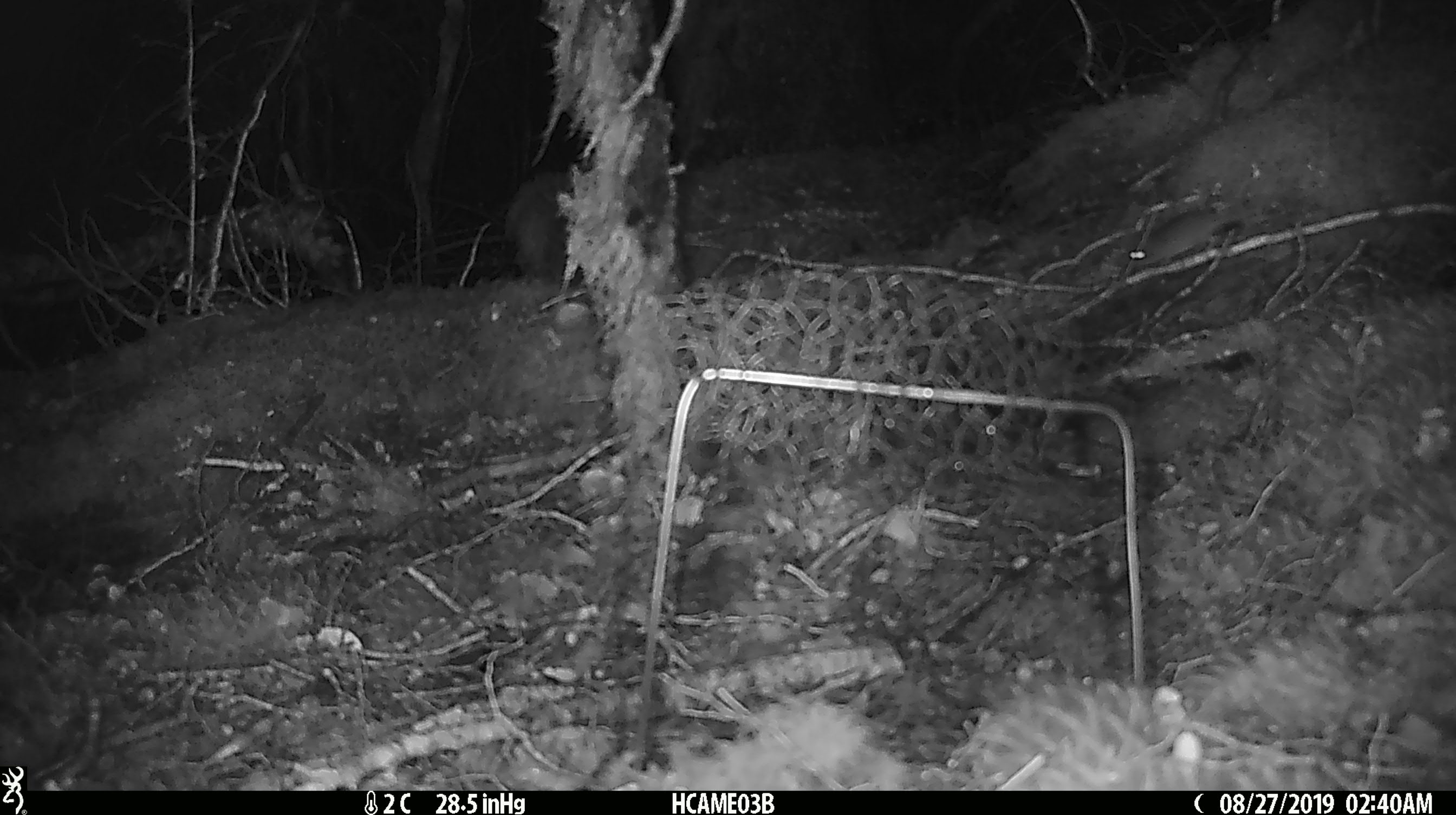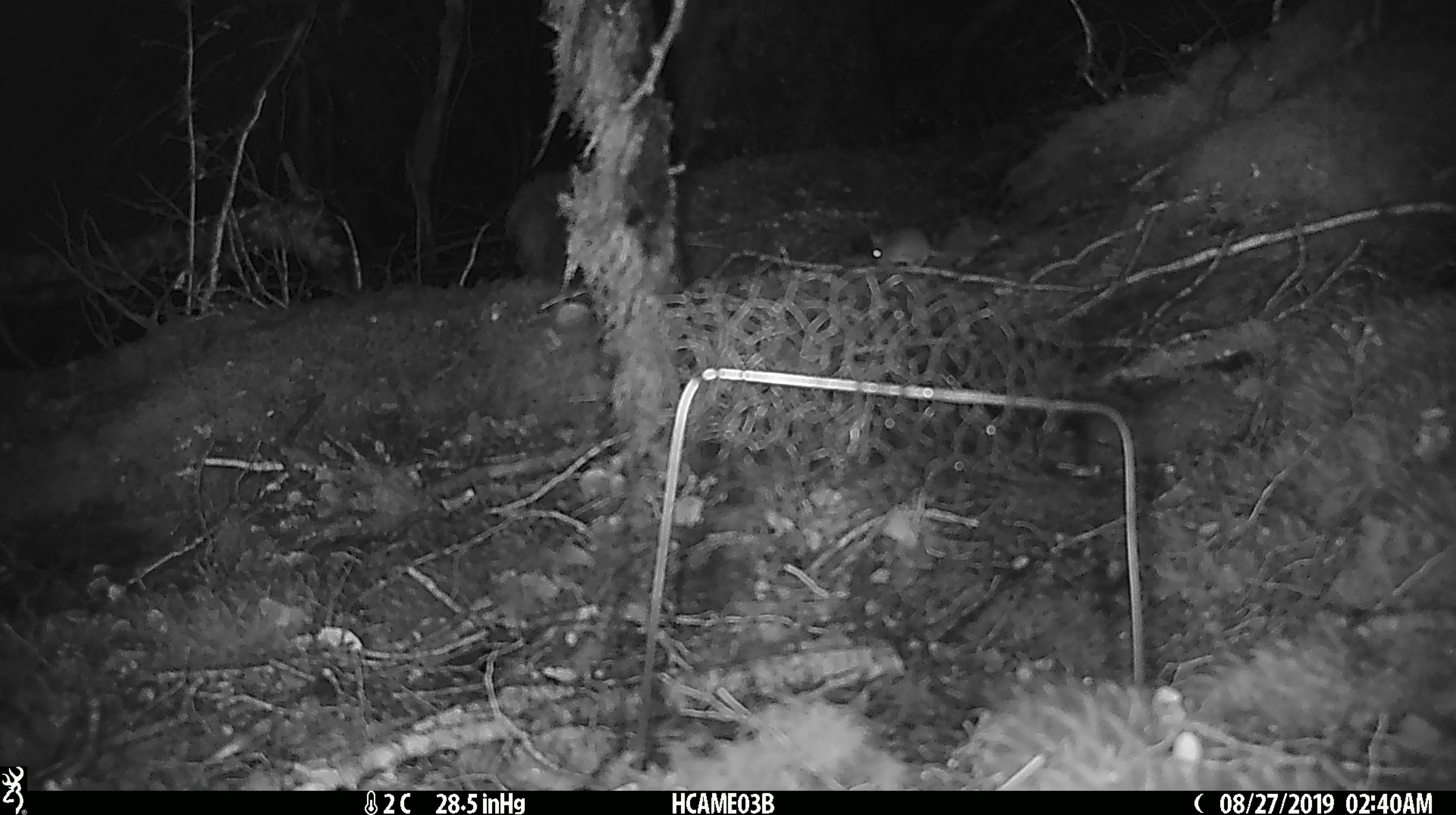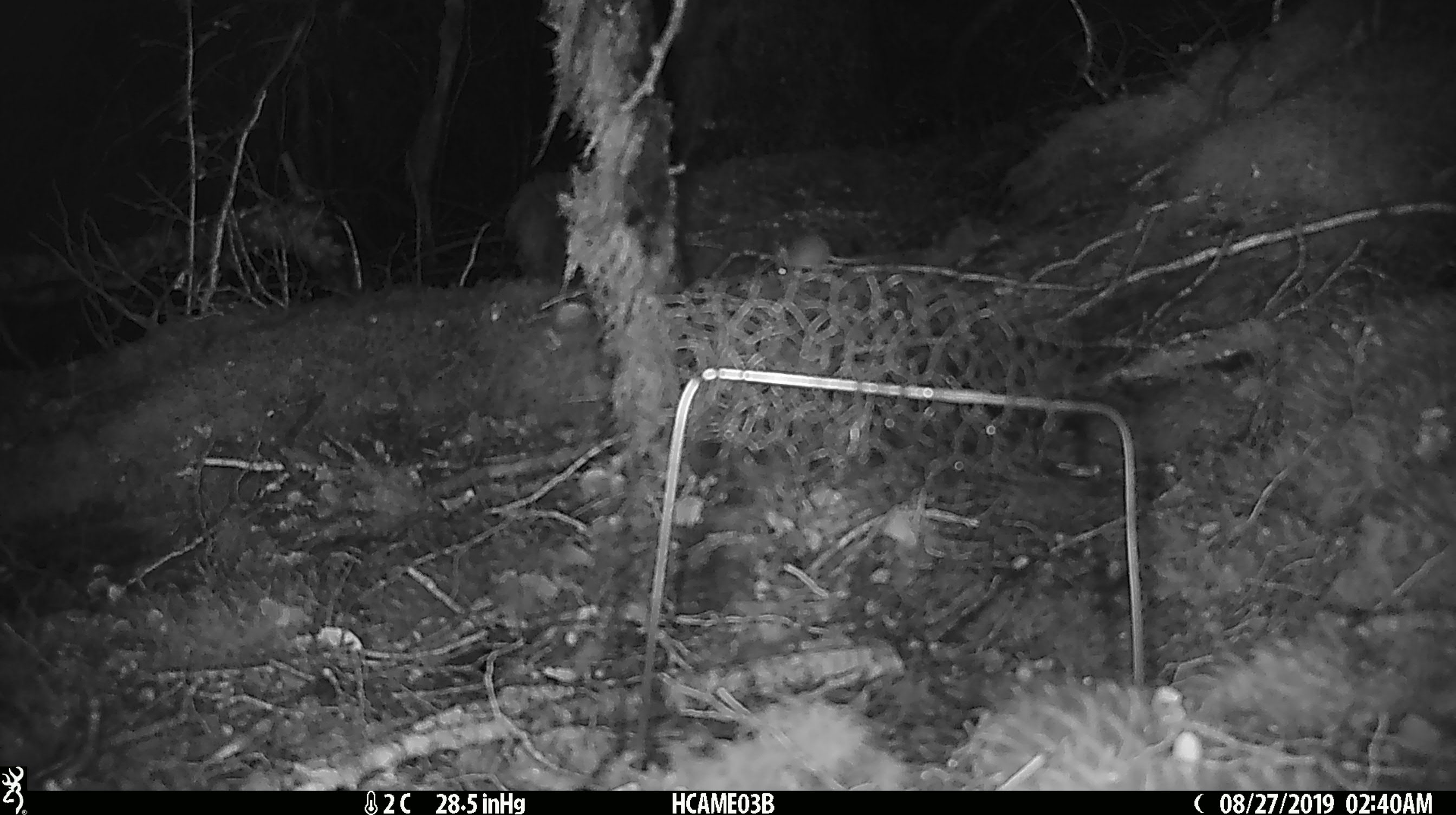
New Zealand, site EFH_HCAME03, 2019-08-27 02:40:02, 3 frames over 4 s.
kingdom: Animalia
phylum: Chordata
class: Mammalia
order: Rodentia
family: Muridae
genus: Mus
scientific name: Mus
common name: mouse